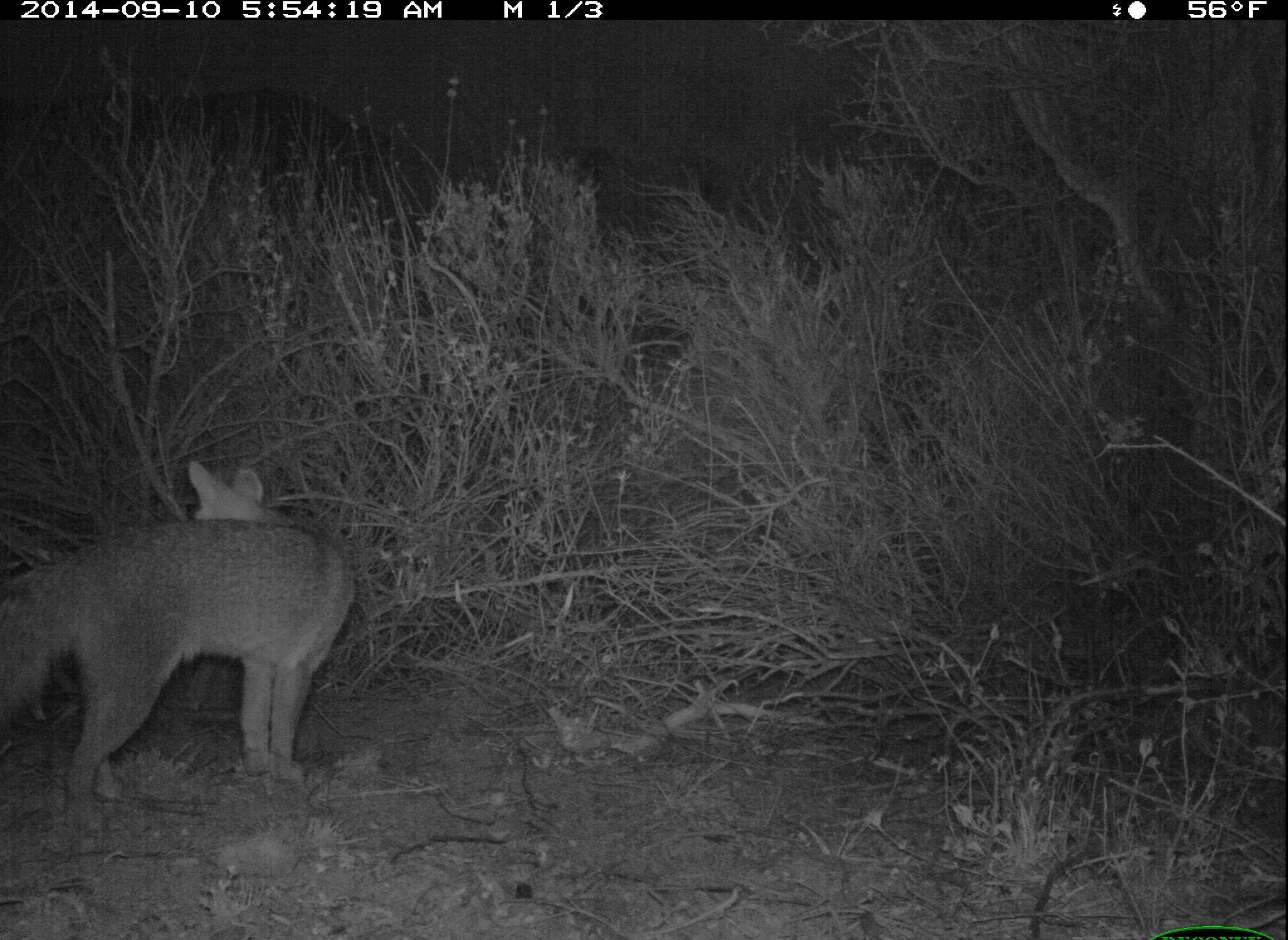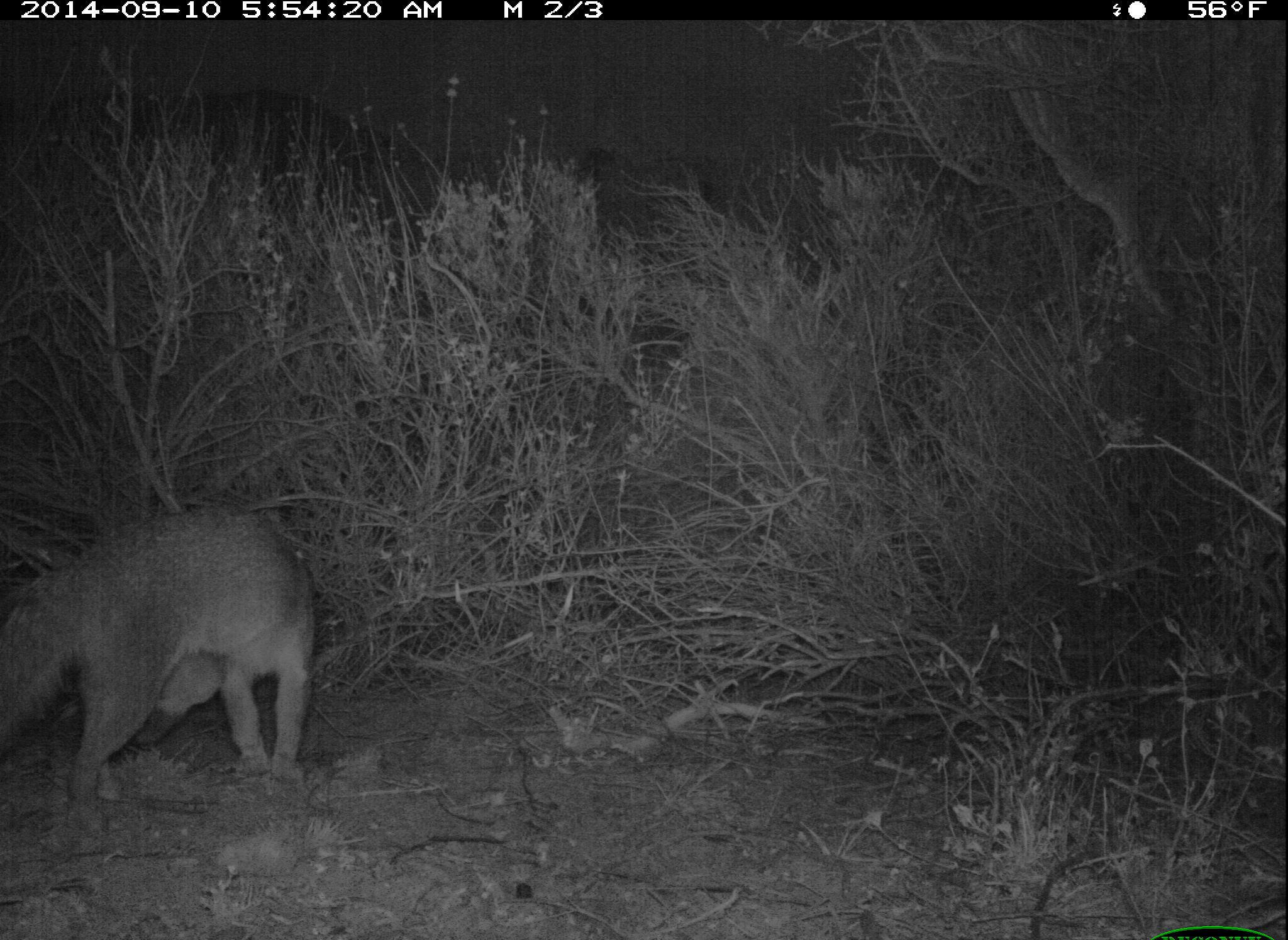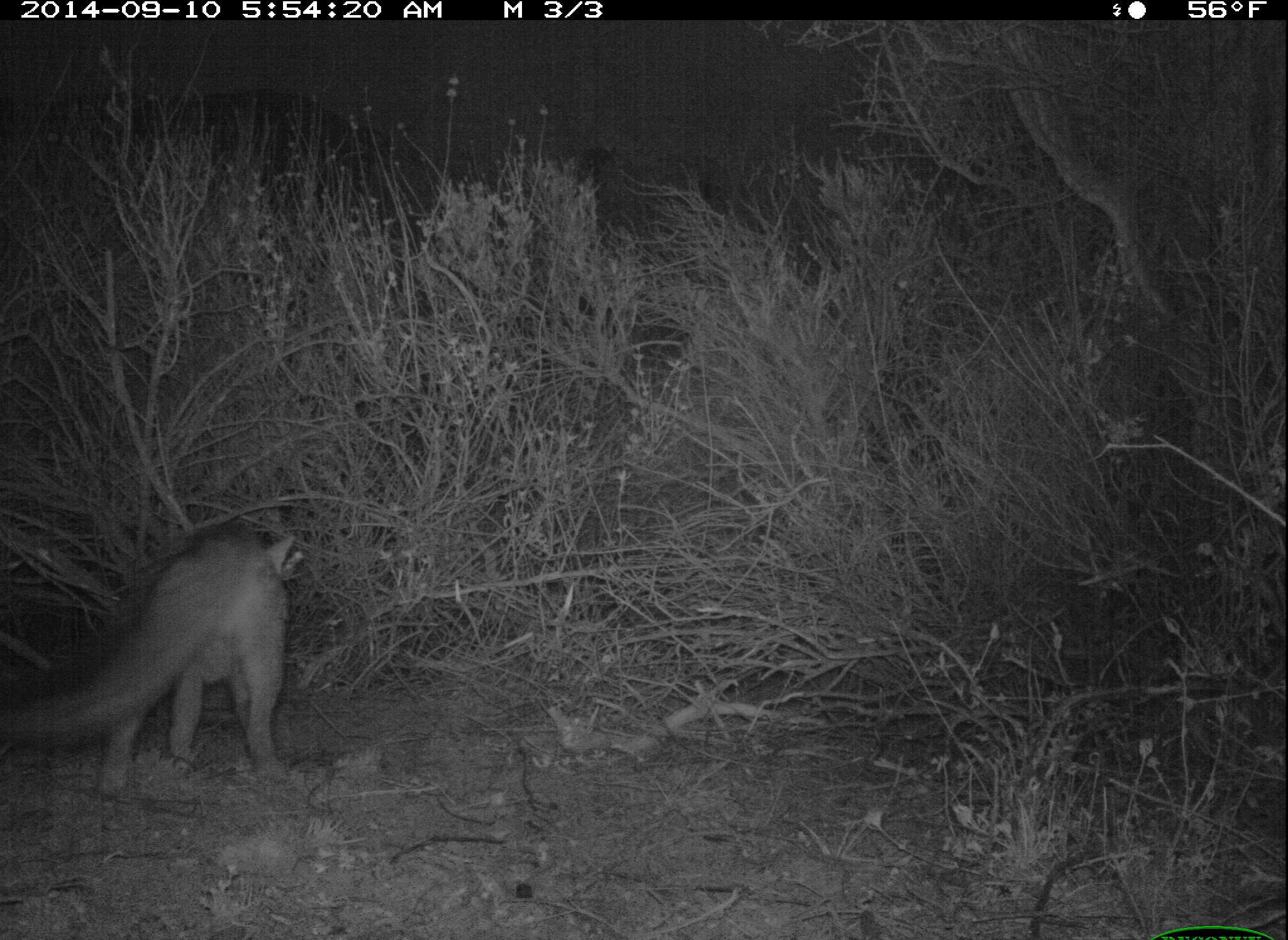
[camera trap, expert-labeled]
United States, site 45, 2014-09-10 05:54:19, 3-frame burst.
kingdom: Animalia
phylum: Chordata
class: Mammalia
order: Carnivora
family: Canidae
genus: Urocyon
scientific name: Urocyon cinereoargenteus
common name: gray fox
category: fox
Fox (gray fox) (Urocyon cinereoargenteus).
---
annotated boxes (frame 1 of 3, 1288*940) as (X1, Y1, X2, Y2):
fox: (0, 457, 358, 830)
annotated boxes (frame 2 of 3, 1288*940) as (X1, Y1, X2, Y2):
fox: (3, 502, 322, 836)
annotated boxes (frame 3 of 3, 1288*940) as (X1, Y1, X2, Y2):
fox: (3, 522, 306, 805)